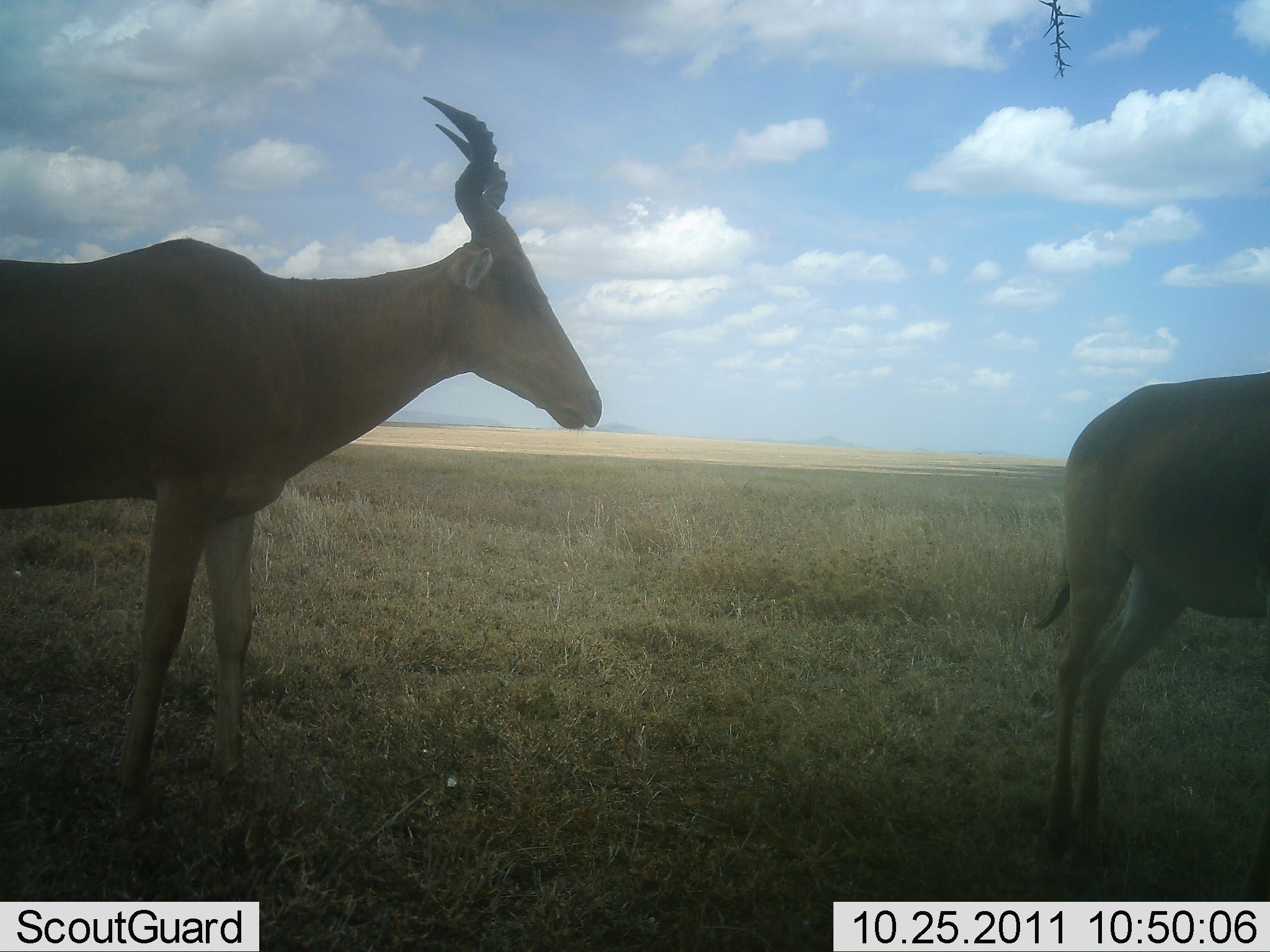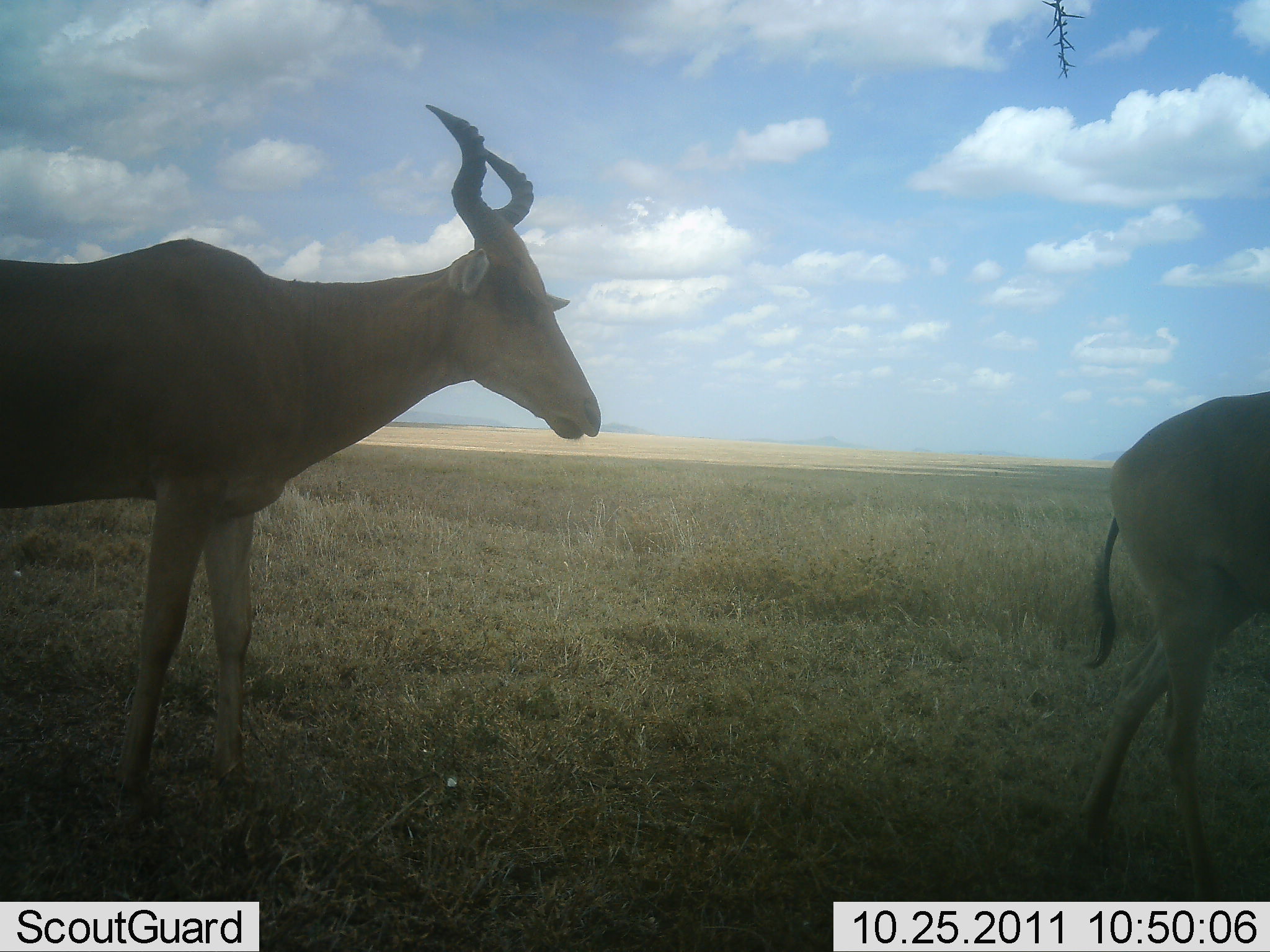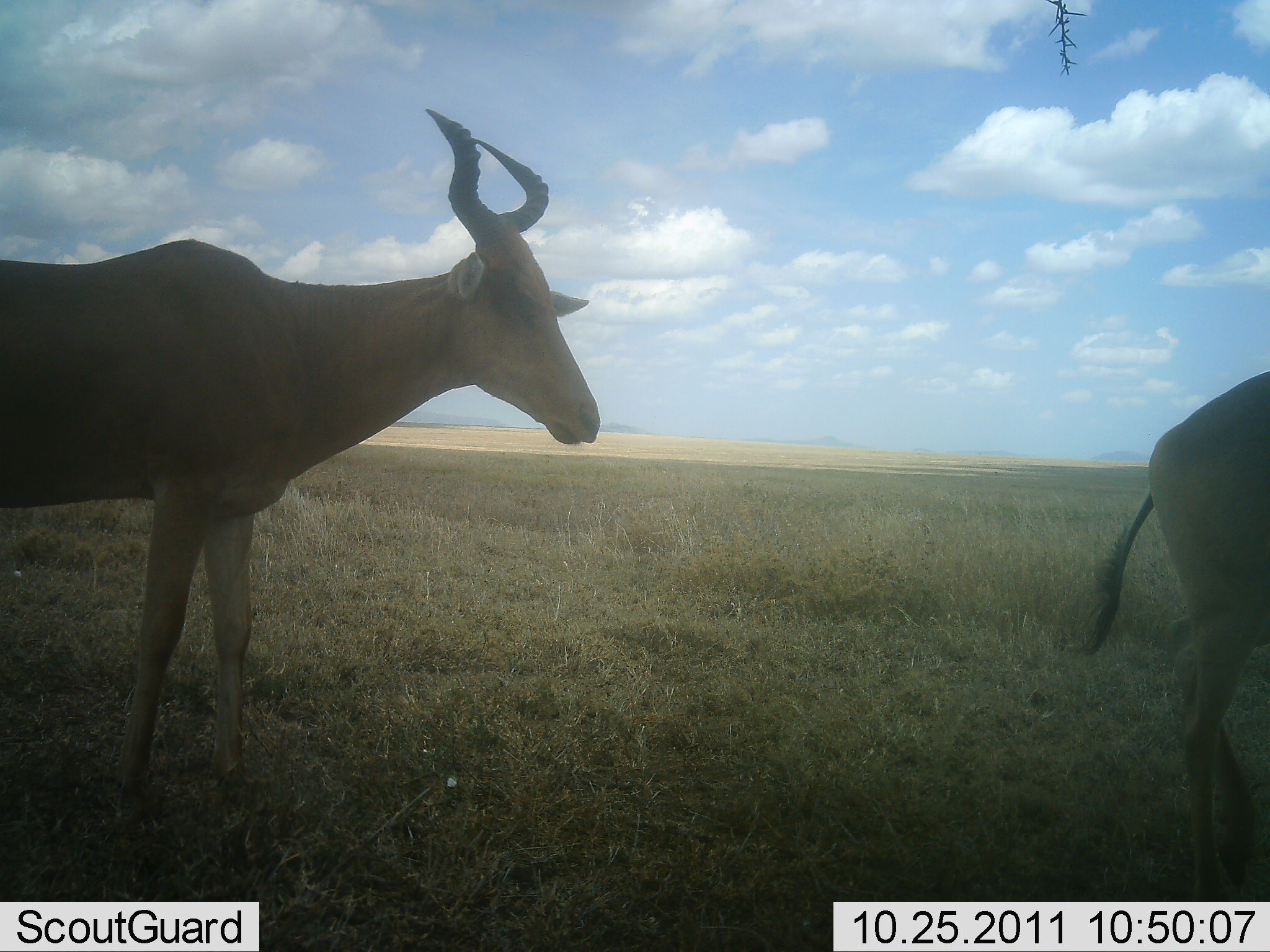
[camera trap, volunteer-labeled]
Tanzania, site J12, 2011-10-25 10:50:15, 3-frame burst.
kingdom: Animalia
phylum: Chordata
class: Mammalia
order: Artiodactyla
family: Bovidae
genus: Alcelaphus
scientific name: Alcelaphus buselaphus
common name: hartebeest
Hartebeest (Alcelaphus buselaphus), count 2. Behavior (volunteer vote fractions): standing 100%, resting 0%, moving 29%, interacting 0%. Young present (vote fraction): 0%. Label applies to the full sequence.